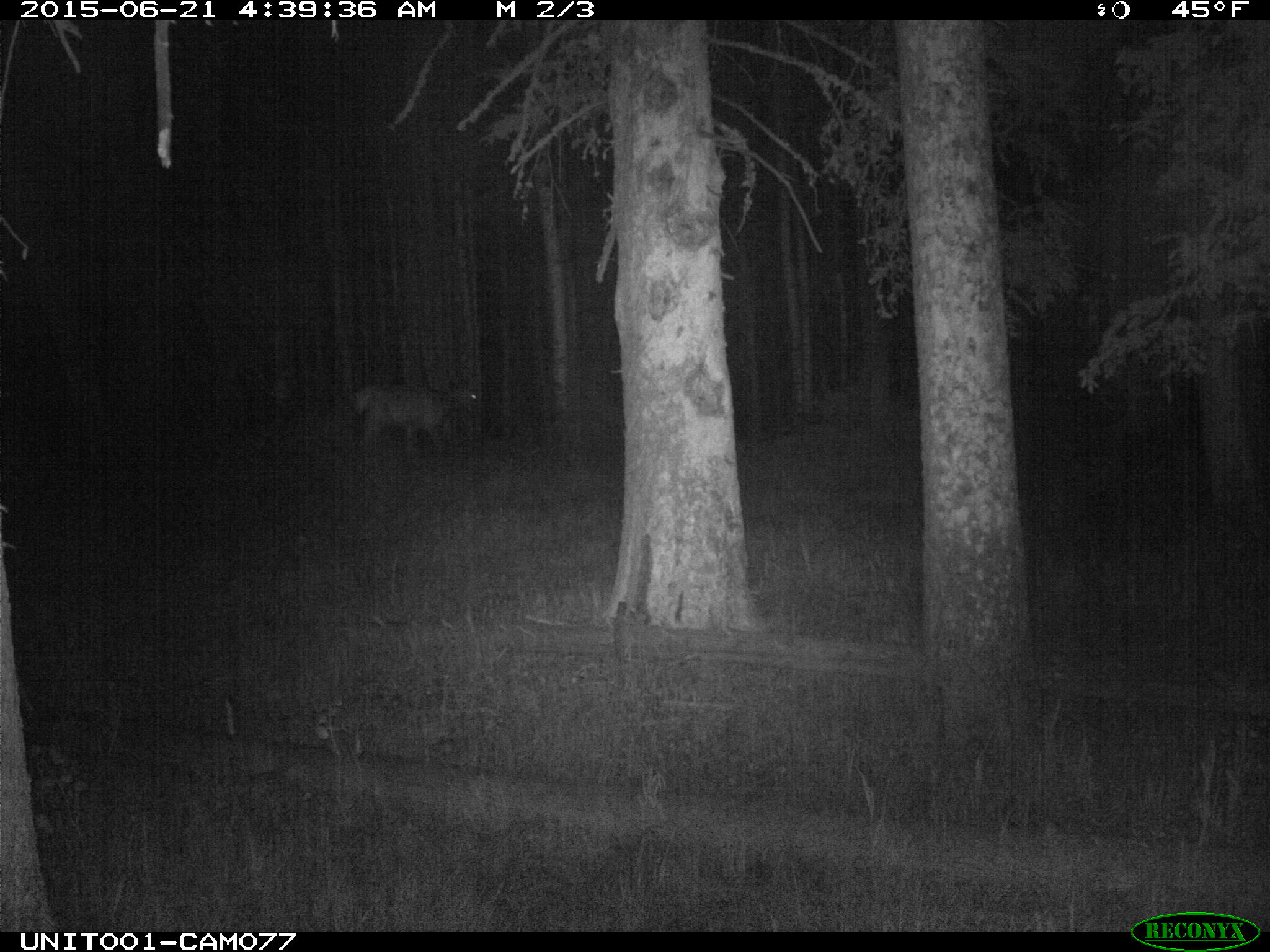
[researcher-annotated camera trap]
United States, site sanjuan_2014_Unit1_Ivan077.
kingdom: Animalia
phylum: Chordata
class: Mammalia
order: Artiodactyla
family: Cervidae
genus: Cervus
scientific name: Cervus elaphus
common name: red deer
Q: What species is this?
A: Cervus elaphus (red deer).